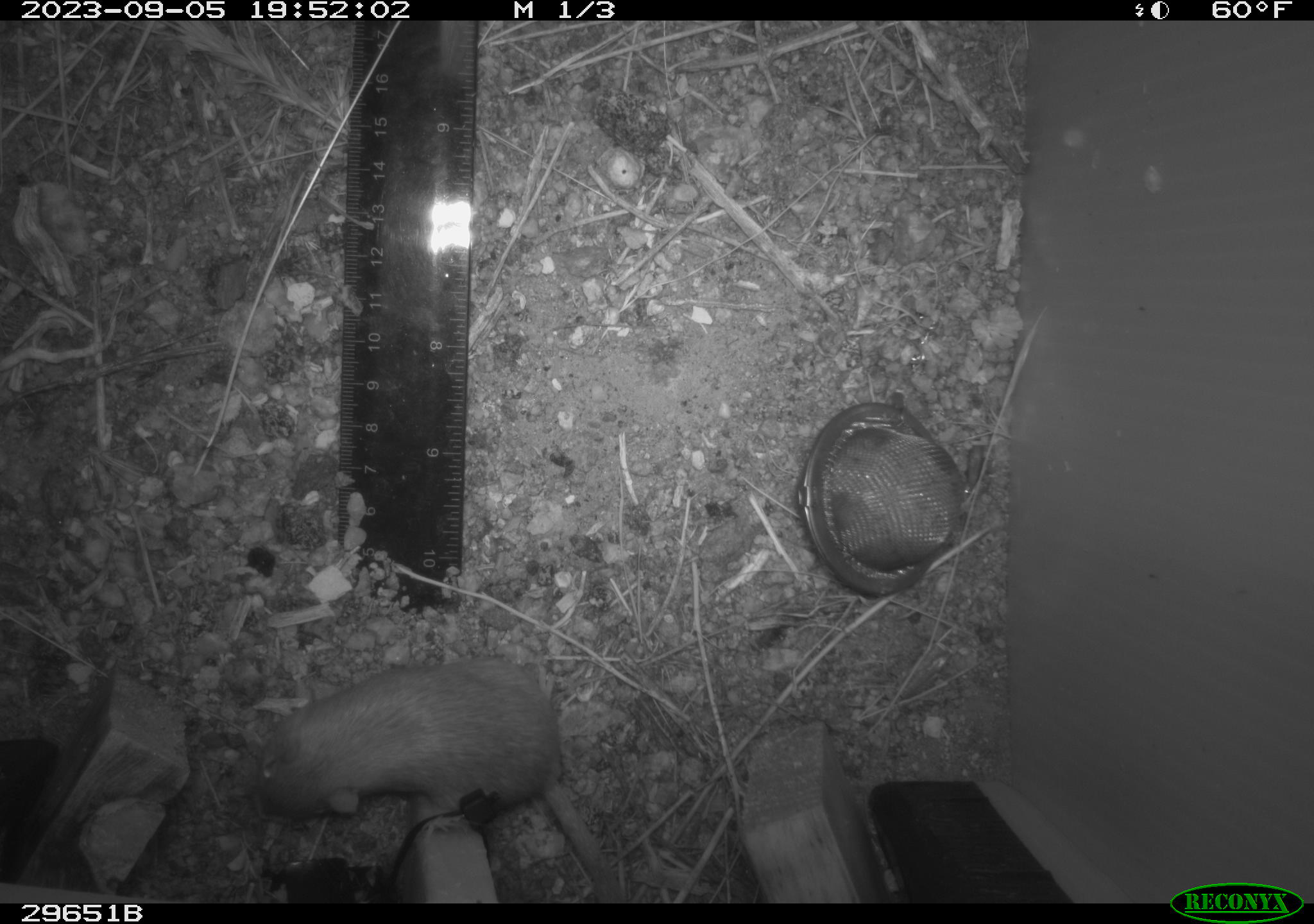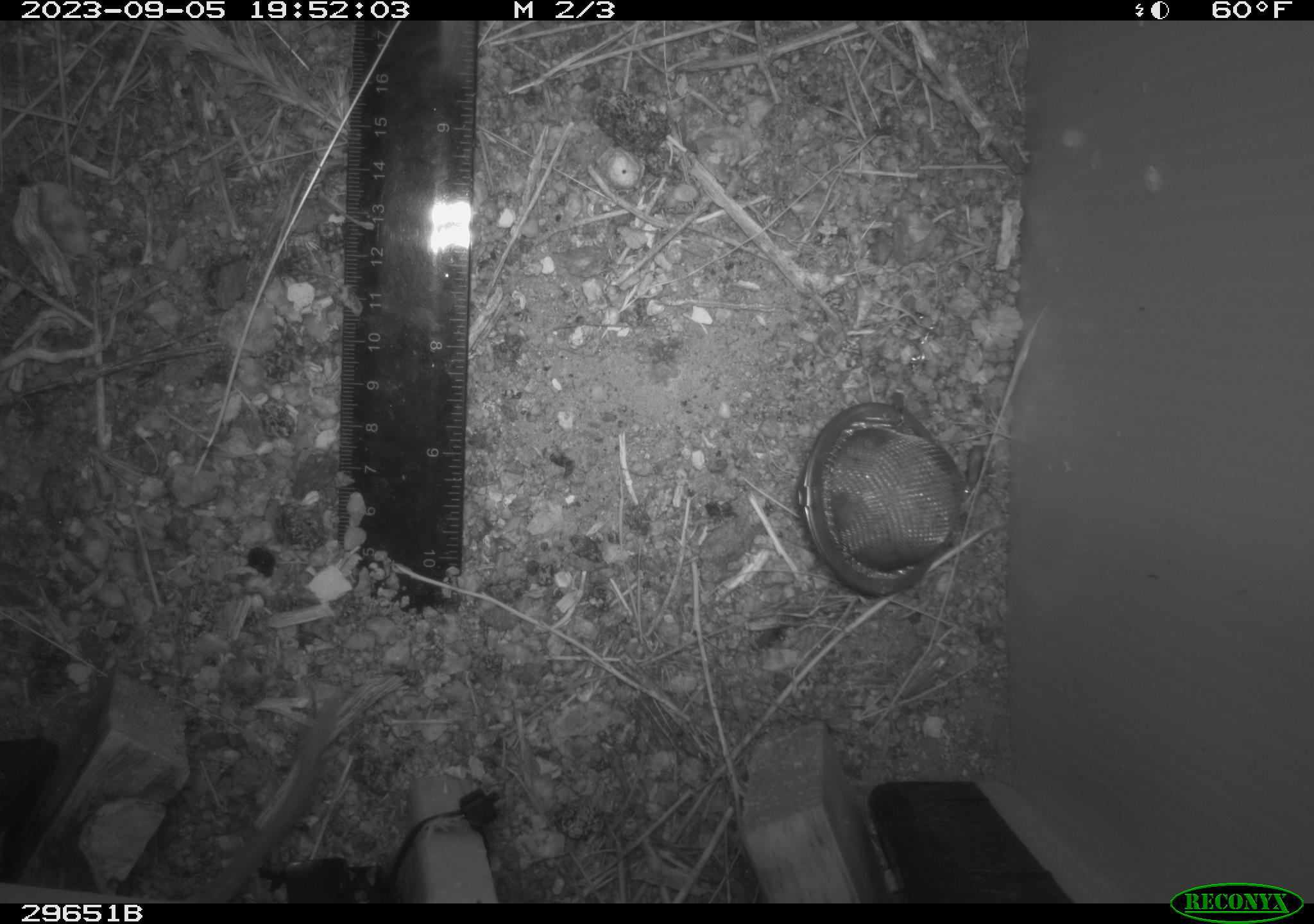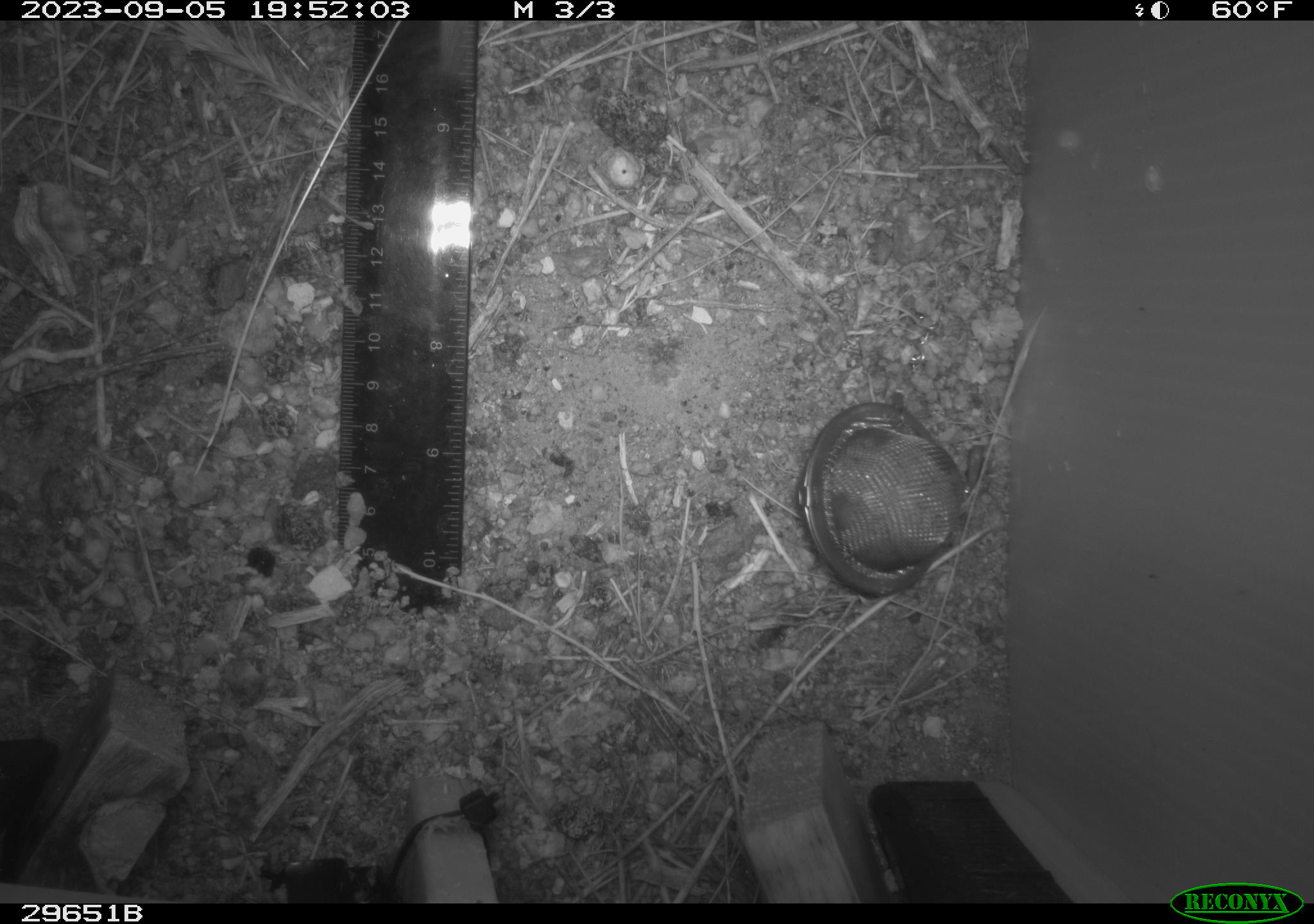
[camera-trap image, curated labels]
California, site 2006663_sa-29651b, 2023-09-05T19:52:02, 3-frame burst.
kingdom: Animalia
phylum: Chordata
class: Mammalia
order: Rodentia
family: Heteromyidae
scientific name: Heteromyidae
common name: kangaroo rats and pocket mice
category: heteromyidae family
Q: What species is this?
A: Heteromyidae family (kangaroo rats and pocket mice) (Heteromyidae).